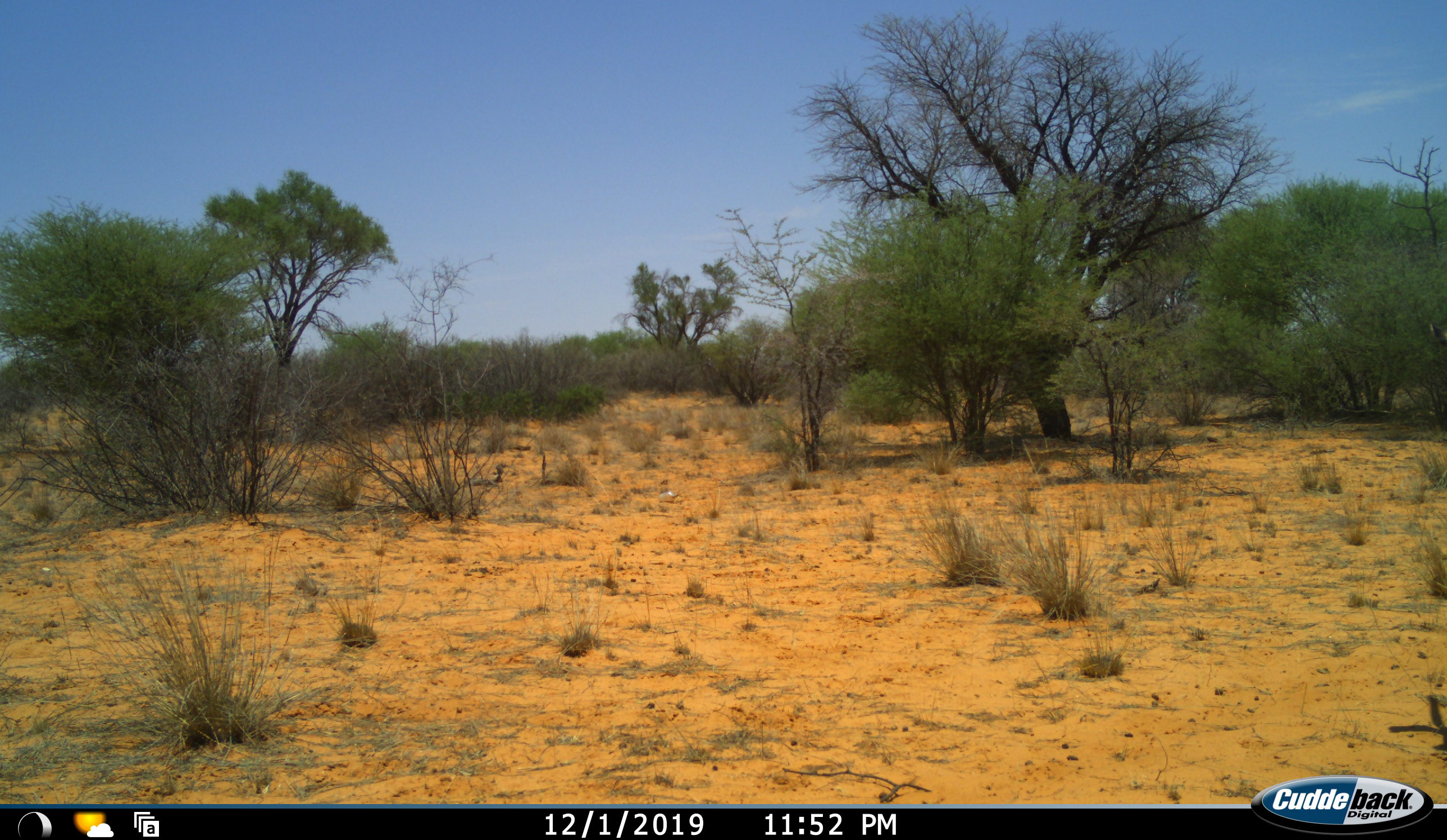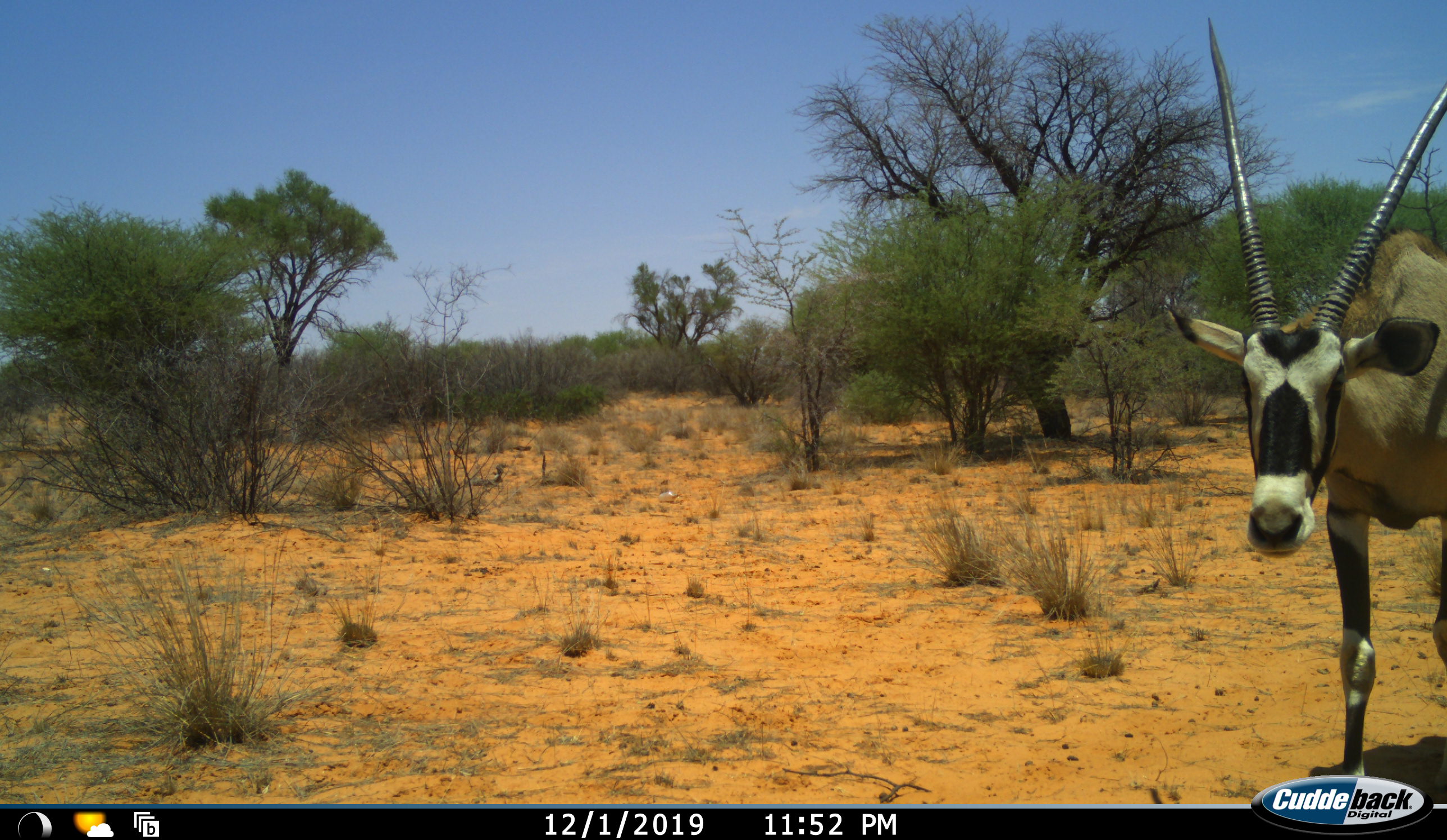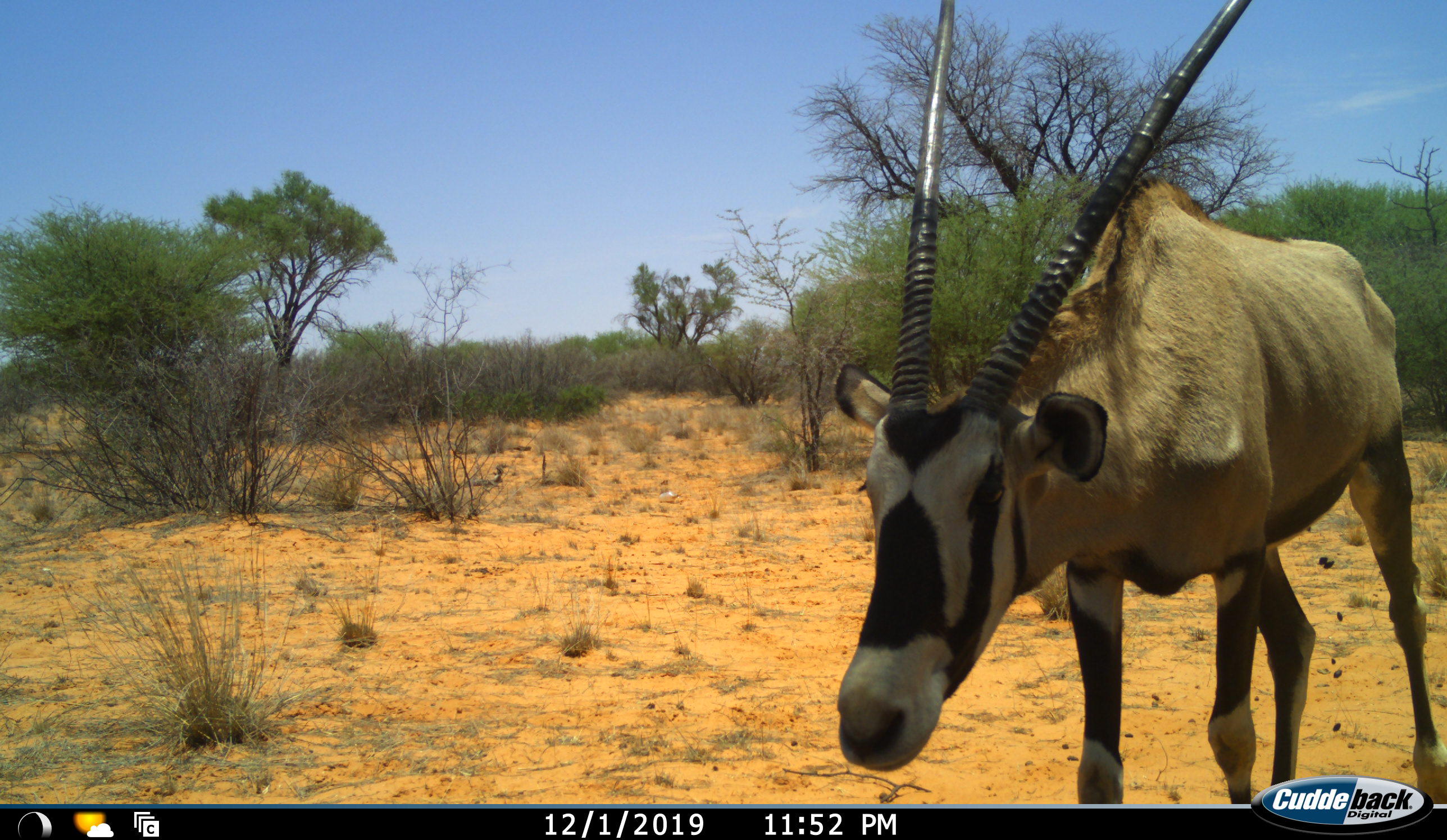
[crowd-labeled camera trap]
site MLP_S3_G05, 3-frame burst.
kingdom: Animalia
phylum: Chordata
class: Mammalia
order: Artiodactyla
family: Bovidae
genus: Oryx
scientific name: Oryx gazella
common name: gemsbok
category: oryx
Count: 1.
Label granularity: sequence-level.